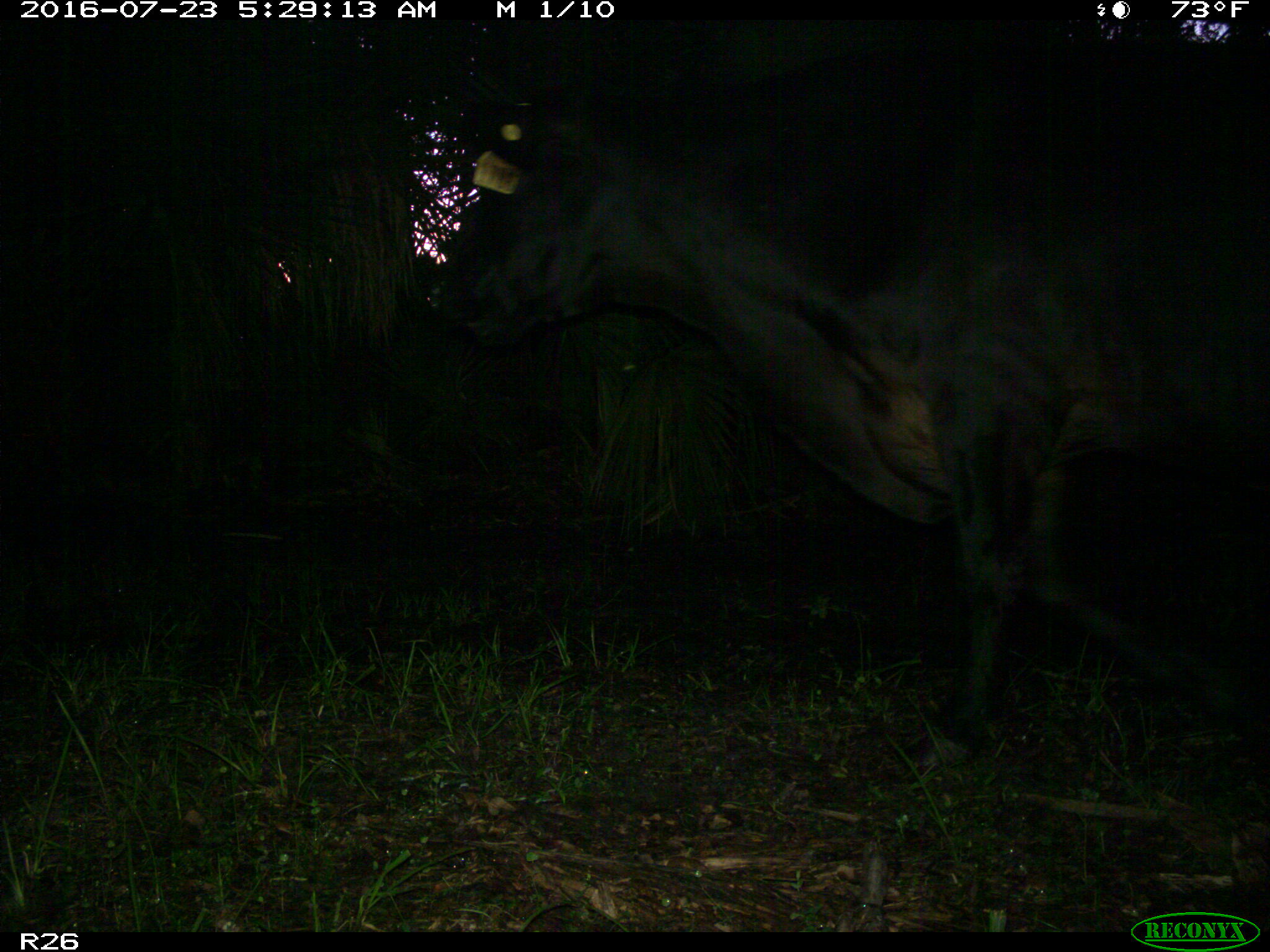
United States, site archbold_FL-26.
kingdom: Animalia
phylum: Chordata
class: Mammalia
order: Artiodactyla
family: Bovidae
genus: Bos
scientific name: Bos taurus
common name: domestic cow